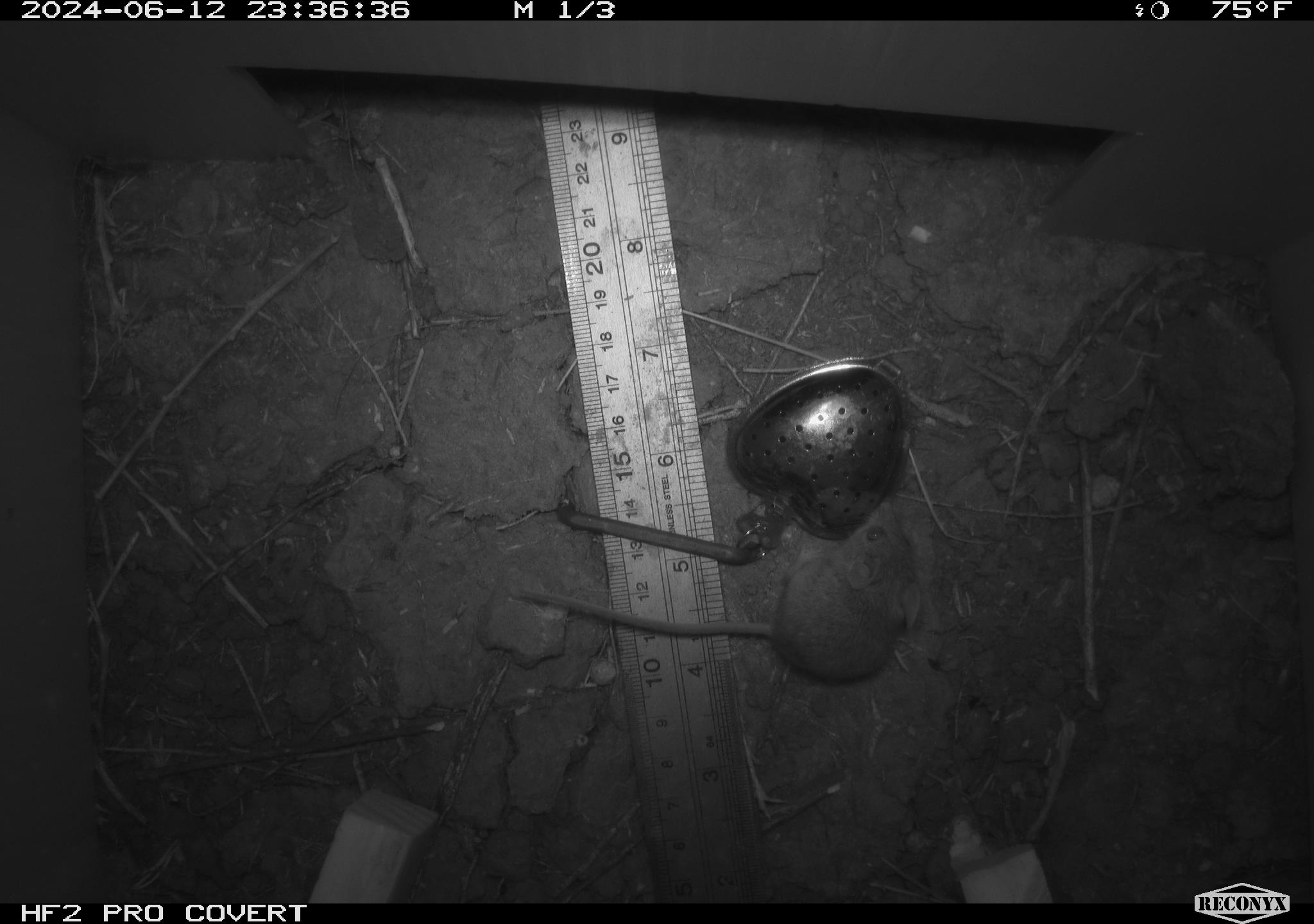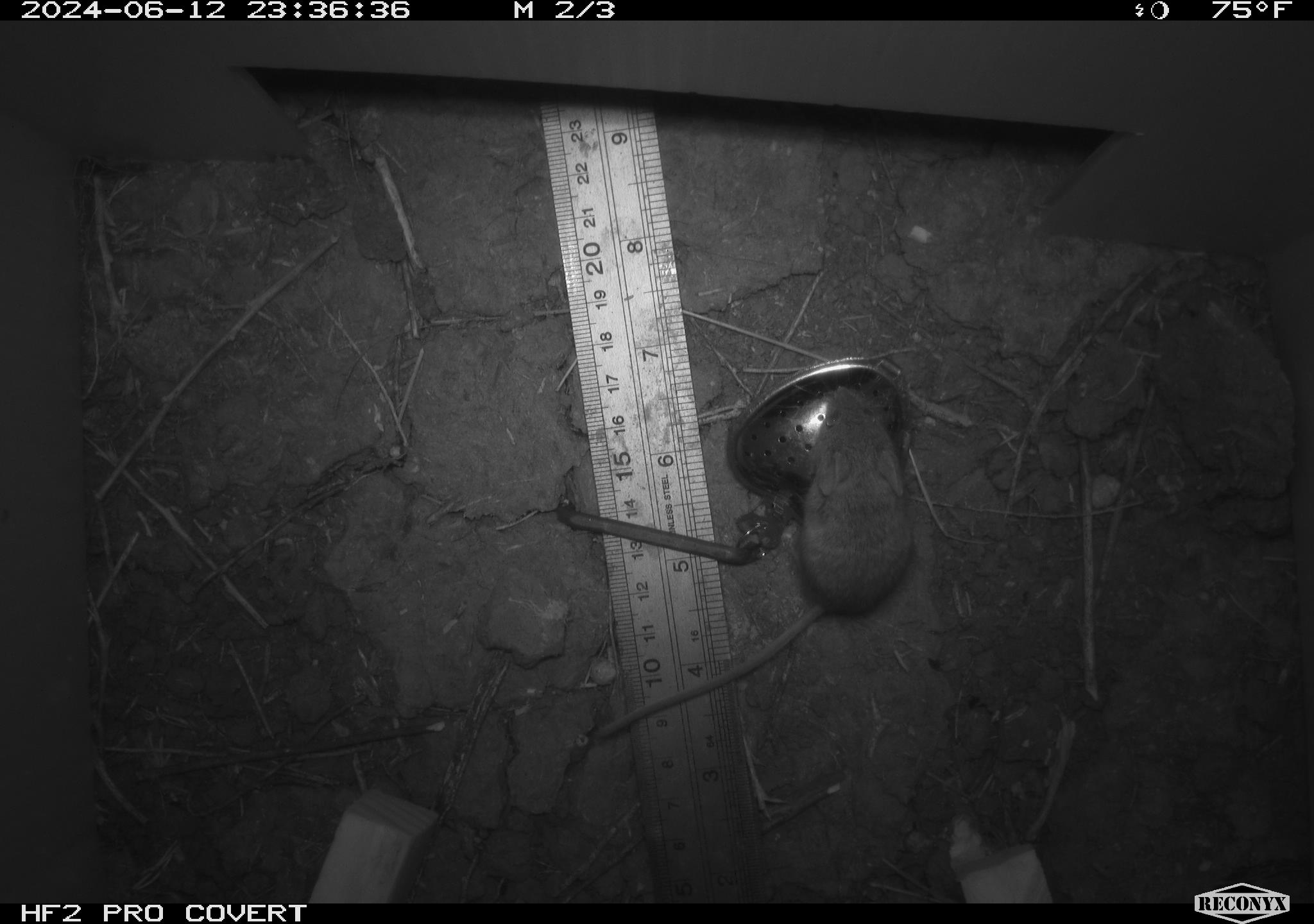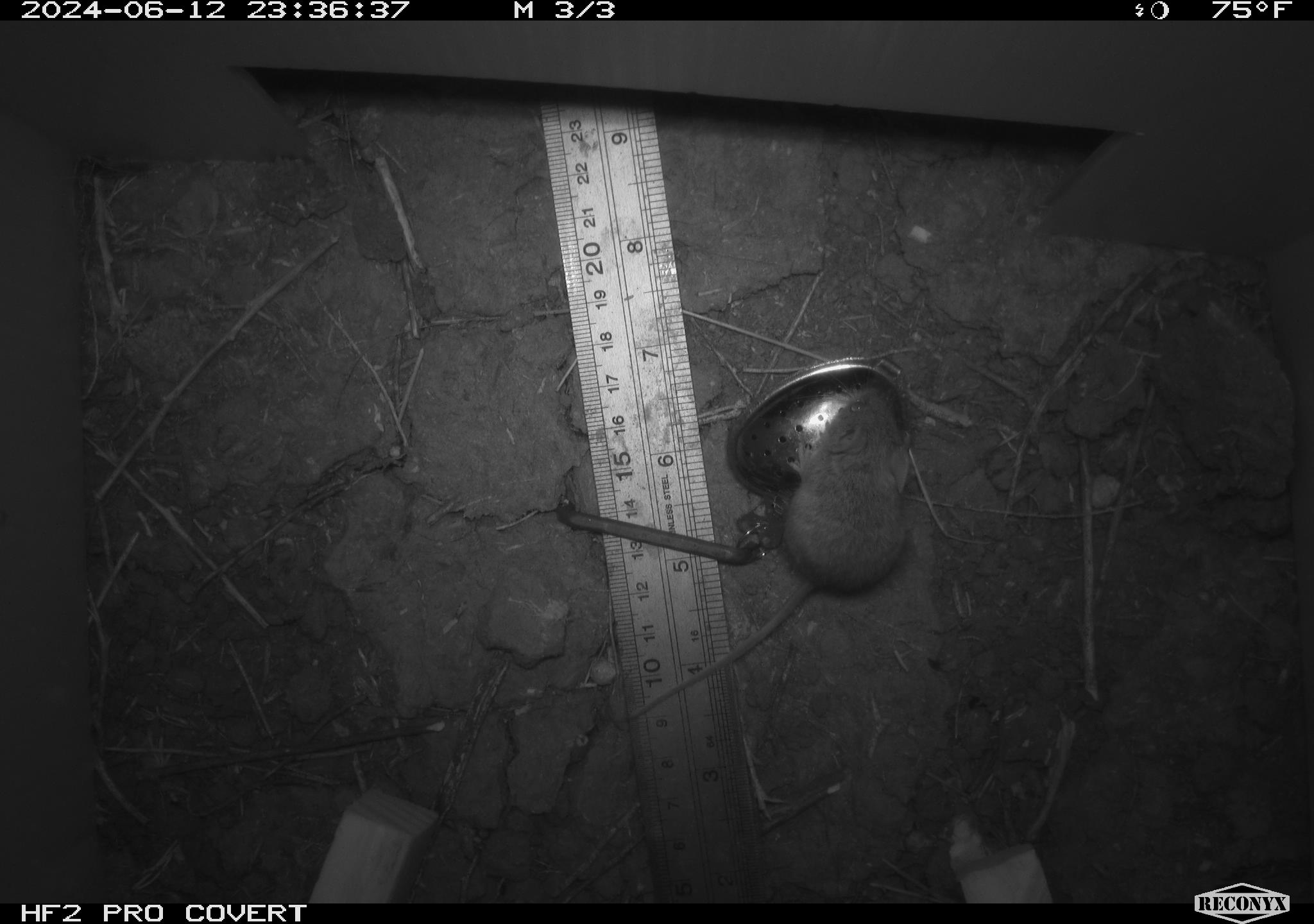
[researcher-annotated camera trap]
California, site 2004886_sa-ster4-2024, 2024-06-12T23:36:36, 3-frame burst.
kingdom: Animalia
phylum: Chordata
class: Mammalia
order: Rodentia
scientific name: Rodentia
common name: mouse species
Mouse species (Rodentia).